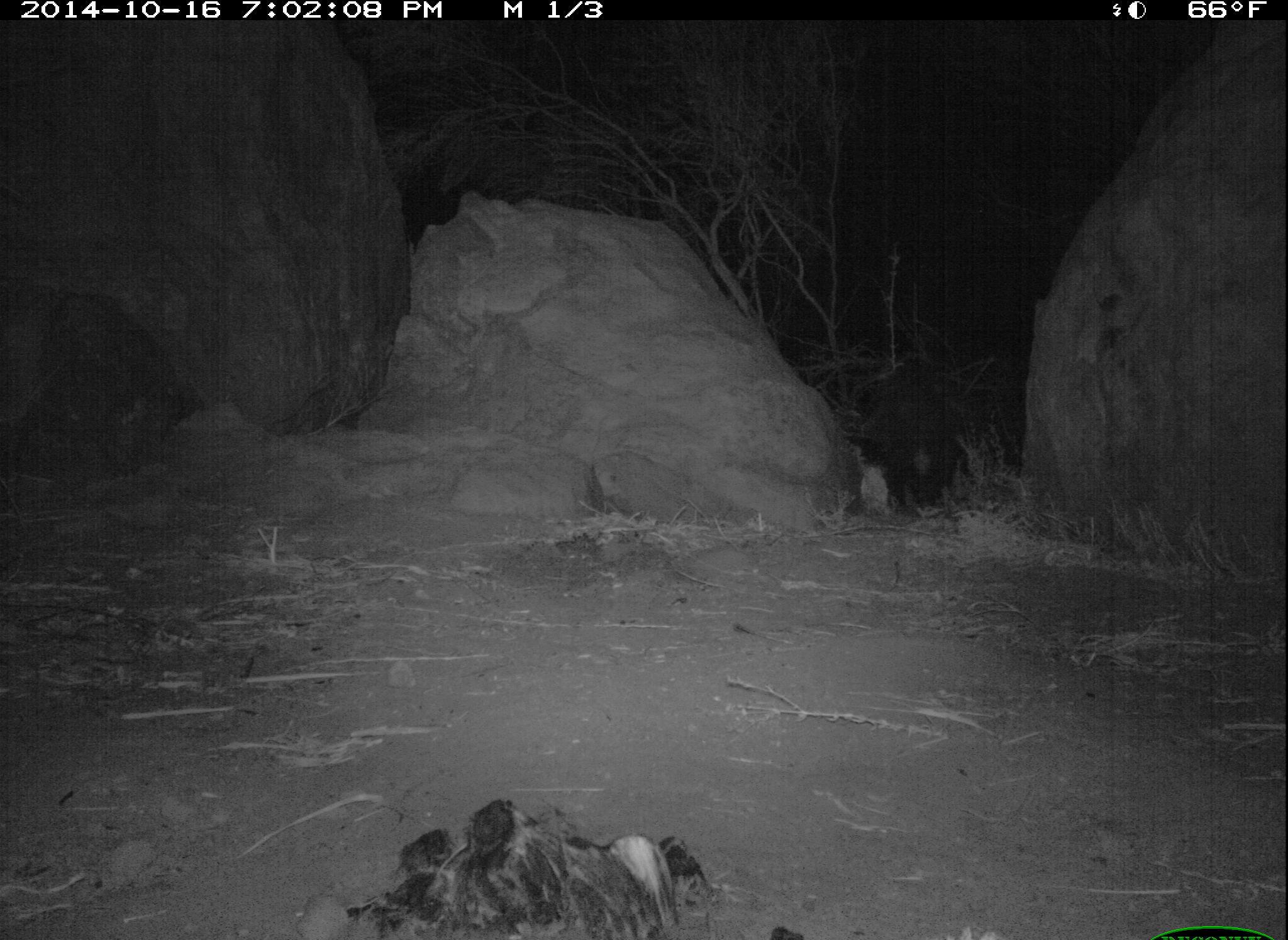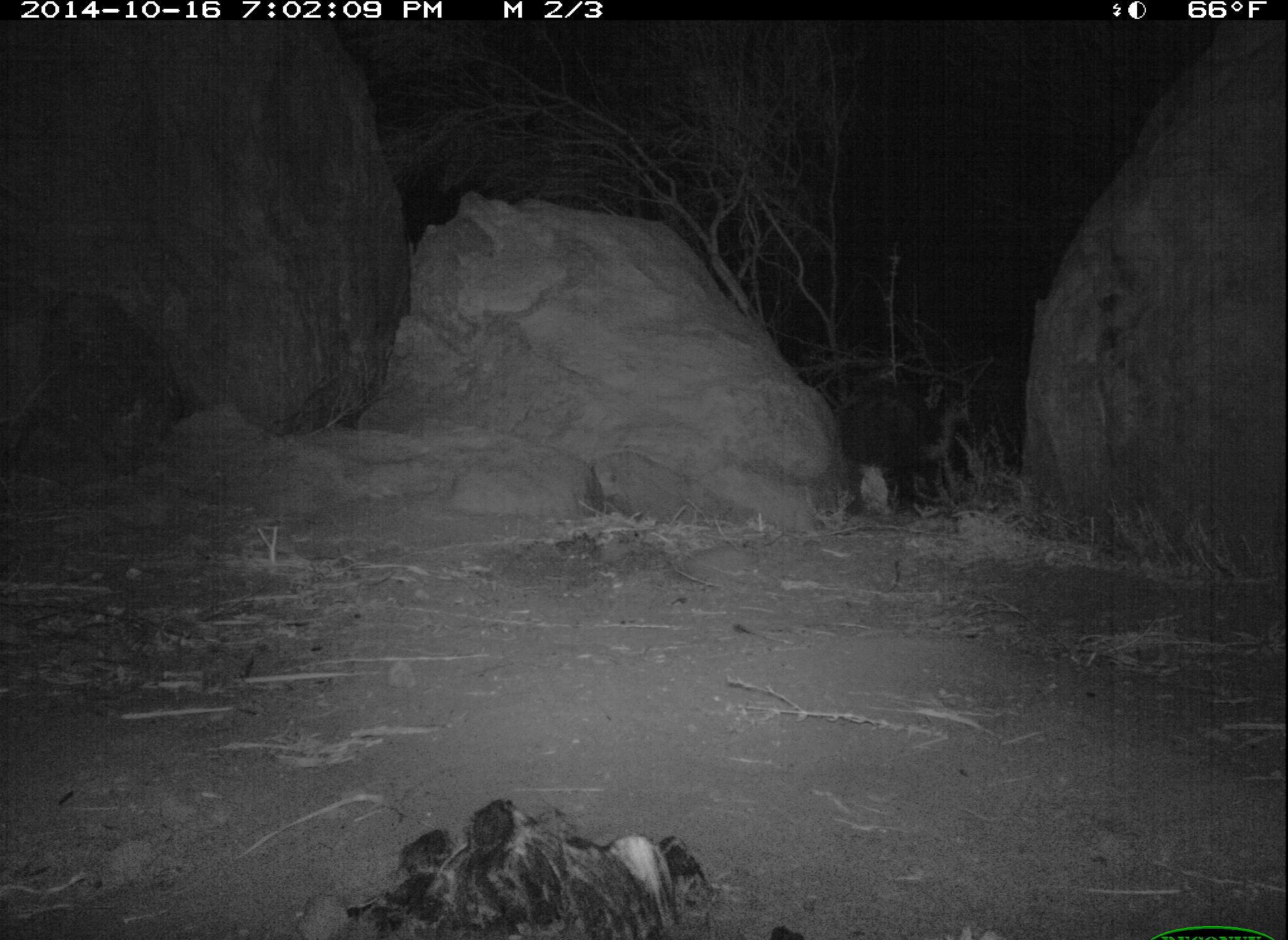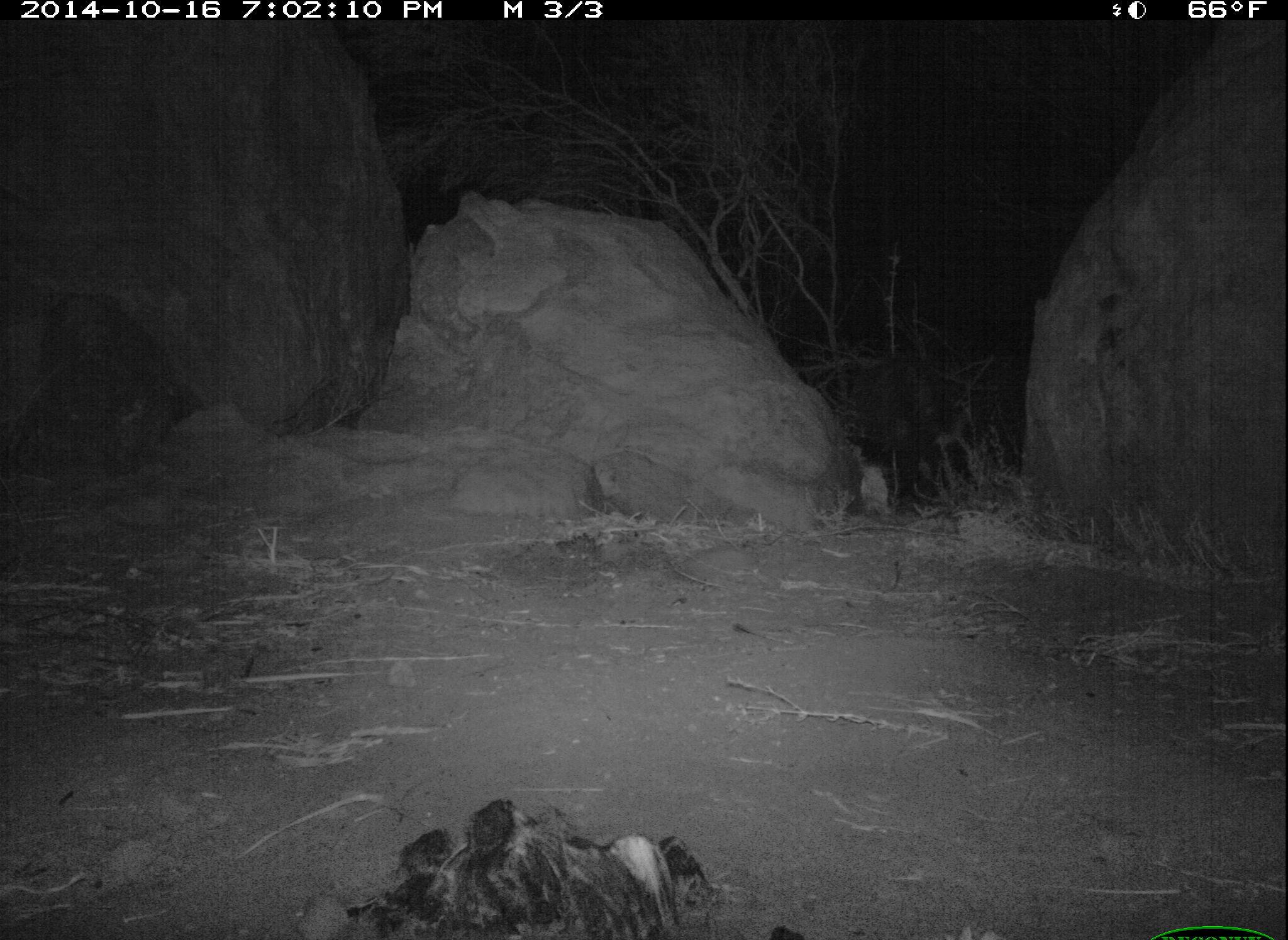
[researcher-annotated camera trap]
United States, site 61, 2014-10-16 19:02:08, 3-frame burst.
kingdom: Animalia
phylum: Chordata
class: Mammalia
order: Carnivora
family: Mephitidae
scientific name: Mephitidae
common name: skunk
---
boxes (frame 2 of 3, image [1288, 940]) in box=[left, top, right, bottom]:
skunk: box=[823, 372, 975, 522]